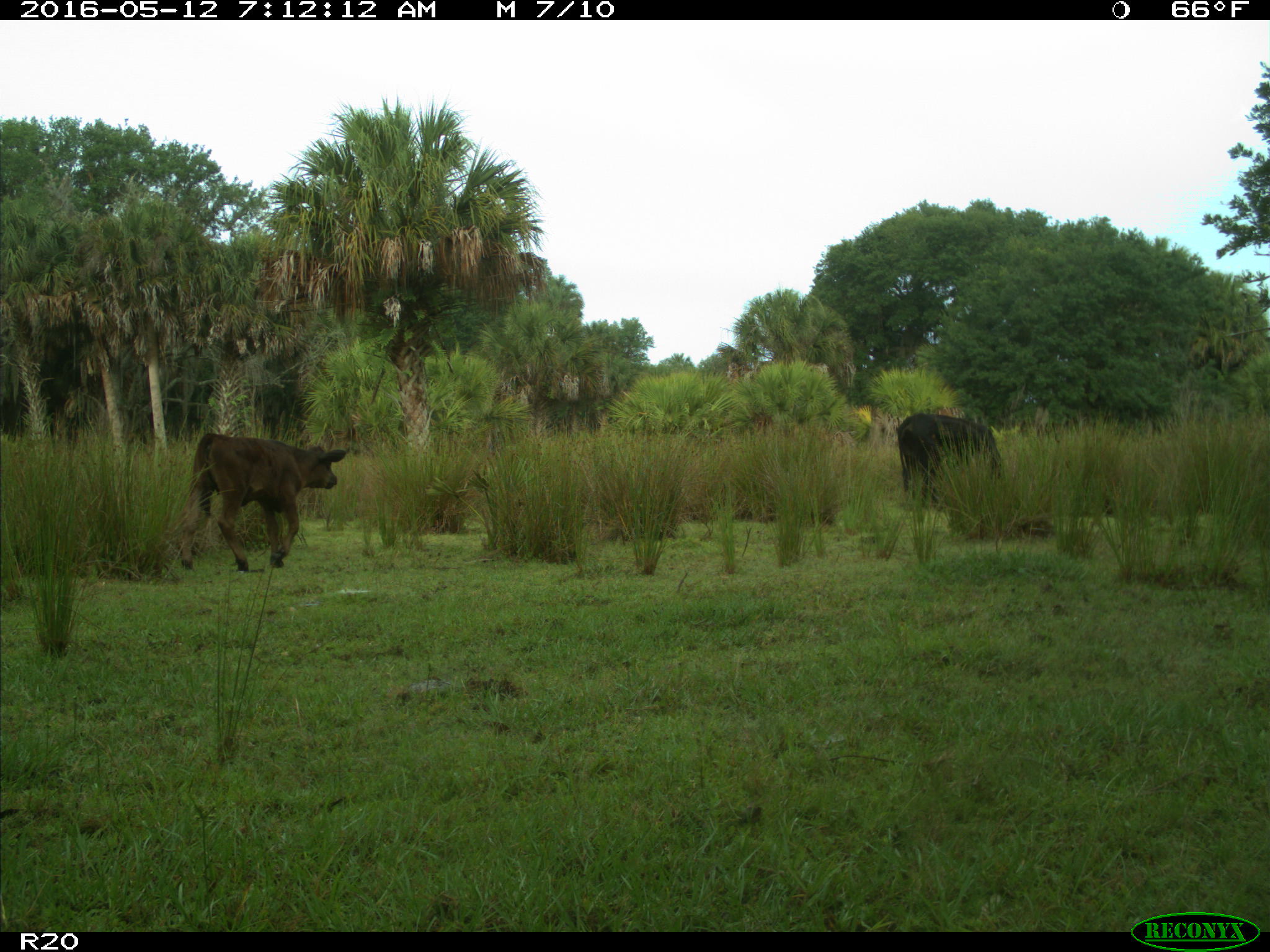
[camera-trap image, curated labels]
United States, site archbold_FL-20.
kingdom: Animalia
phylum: Chordata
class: Mammalia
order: Artiodactyla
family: Bovidae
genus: Bos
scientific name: Bos taurus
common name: domestic cow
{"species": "Bos taurus (domestic cow)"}